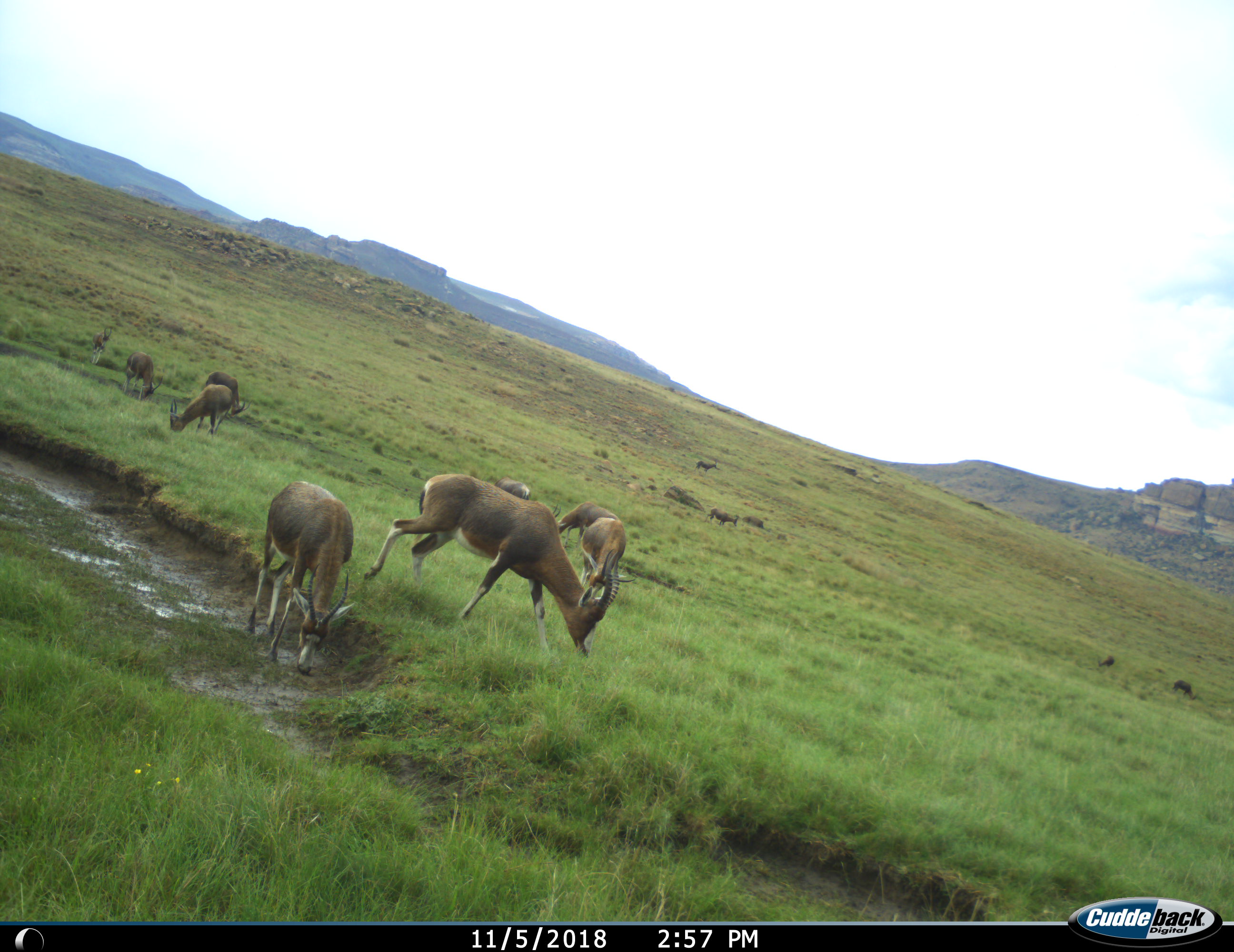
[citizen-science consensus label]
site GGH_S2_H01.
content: unidentified animal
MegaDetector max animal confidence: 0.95